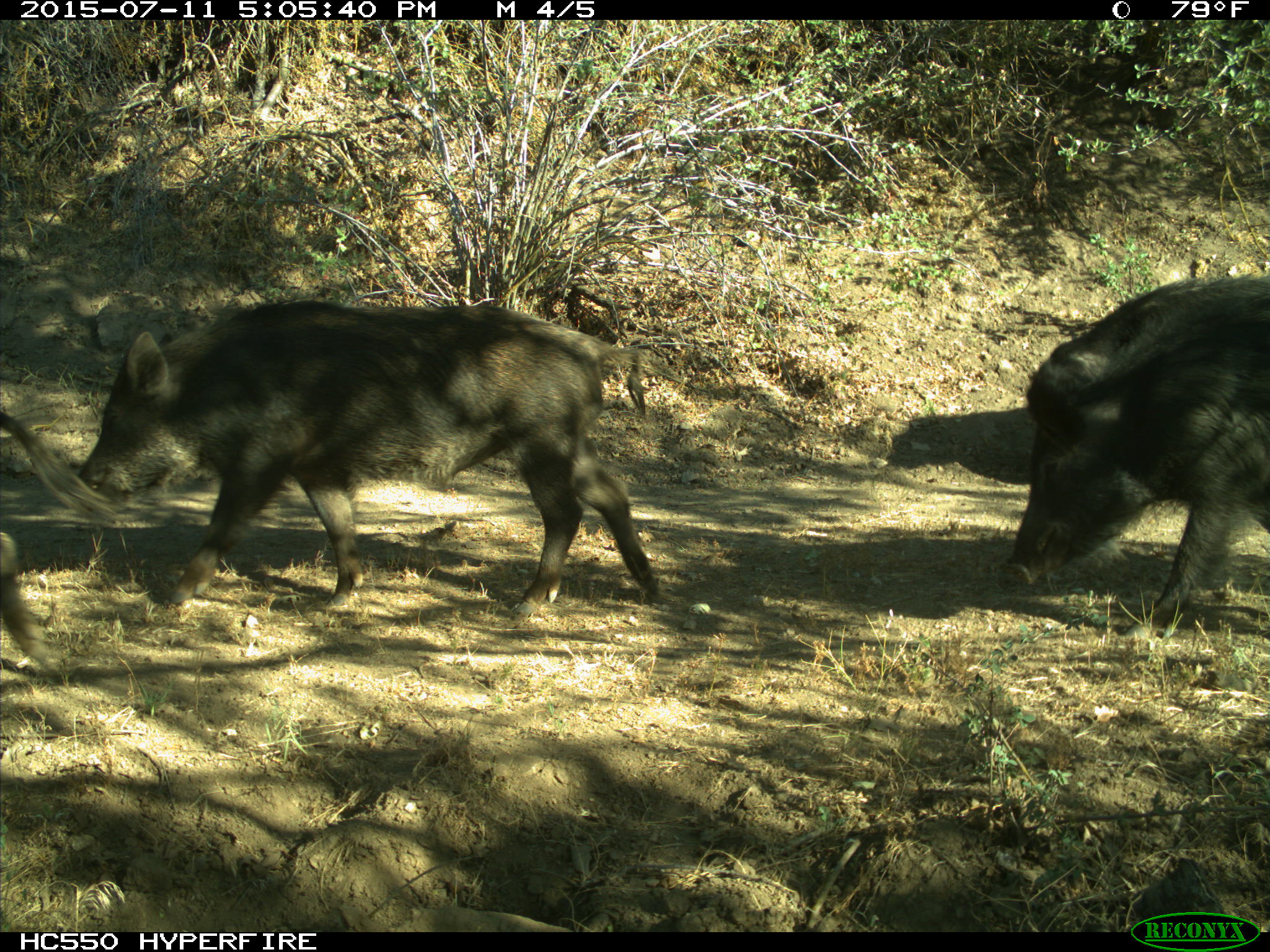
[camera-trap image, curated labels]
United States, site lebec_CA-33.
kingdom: Animalia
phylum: Chordata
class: Mammalia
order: Artiodactyla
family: Suidae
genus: Sus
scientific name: Sus scrofa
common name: wild boar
Sus scrofa (wild boar).